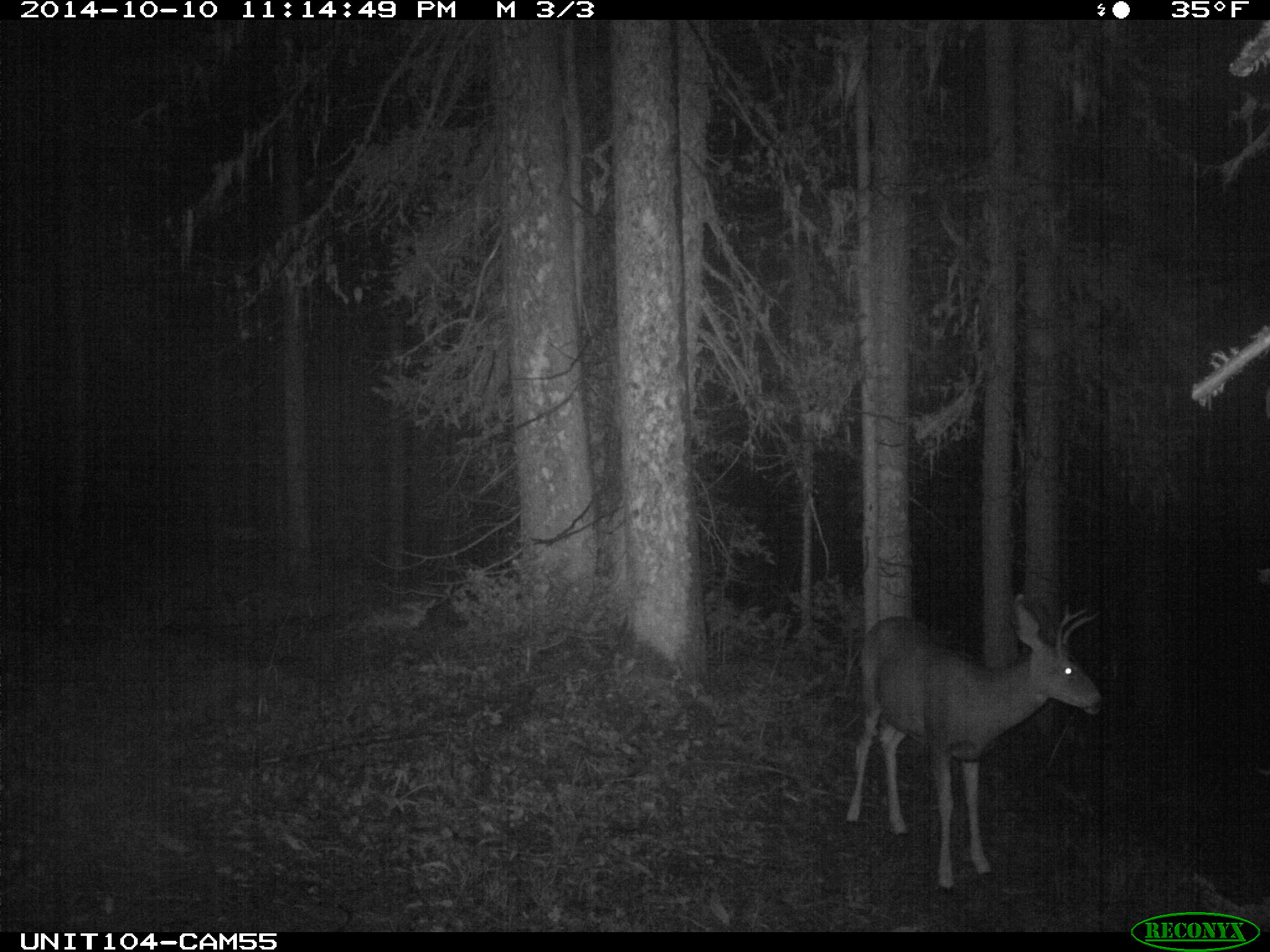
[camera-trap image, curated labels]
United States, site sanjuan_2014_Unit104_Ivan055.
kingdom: Animalia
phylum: Chordata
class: Mammalia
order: Artiodactyla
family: Cervidae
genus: Odocoileus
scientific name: Odocoileus hemionus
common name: mule deer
Odocoileus hemionus (mule deer).